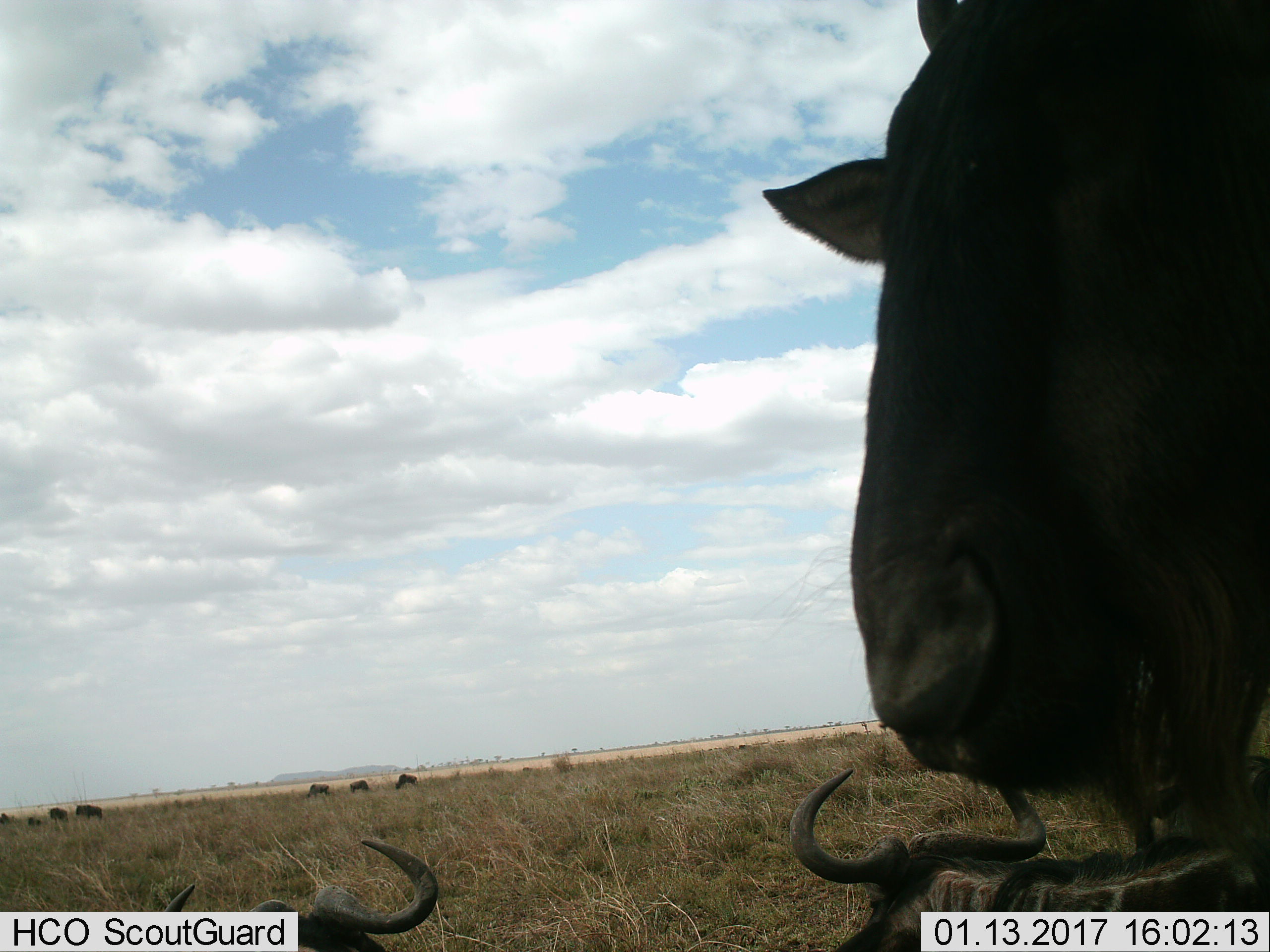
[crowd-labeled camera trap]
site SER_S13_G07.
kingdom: Animalia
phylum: Chordata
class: Mammalia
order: Artiodactyla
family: Bovidae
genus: Connochaetes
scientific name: Connochaetes taurinus taurinus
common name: blue wildebeest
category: wildebeestblue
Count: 10.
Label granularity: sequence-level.